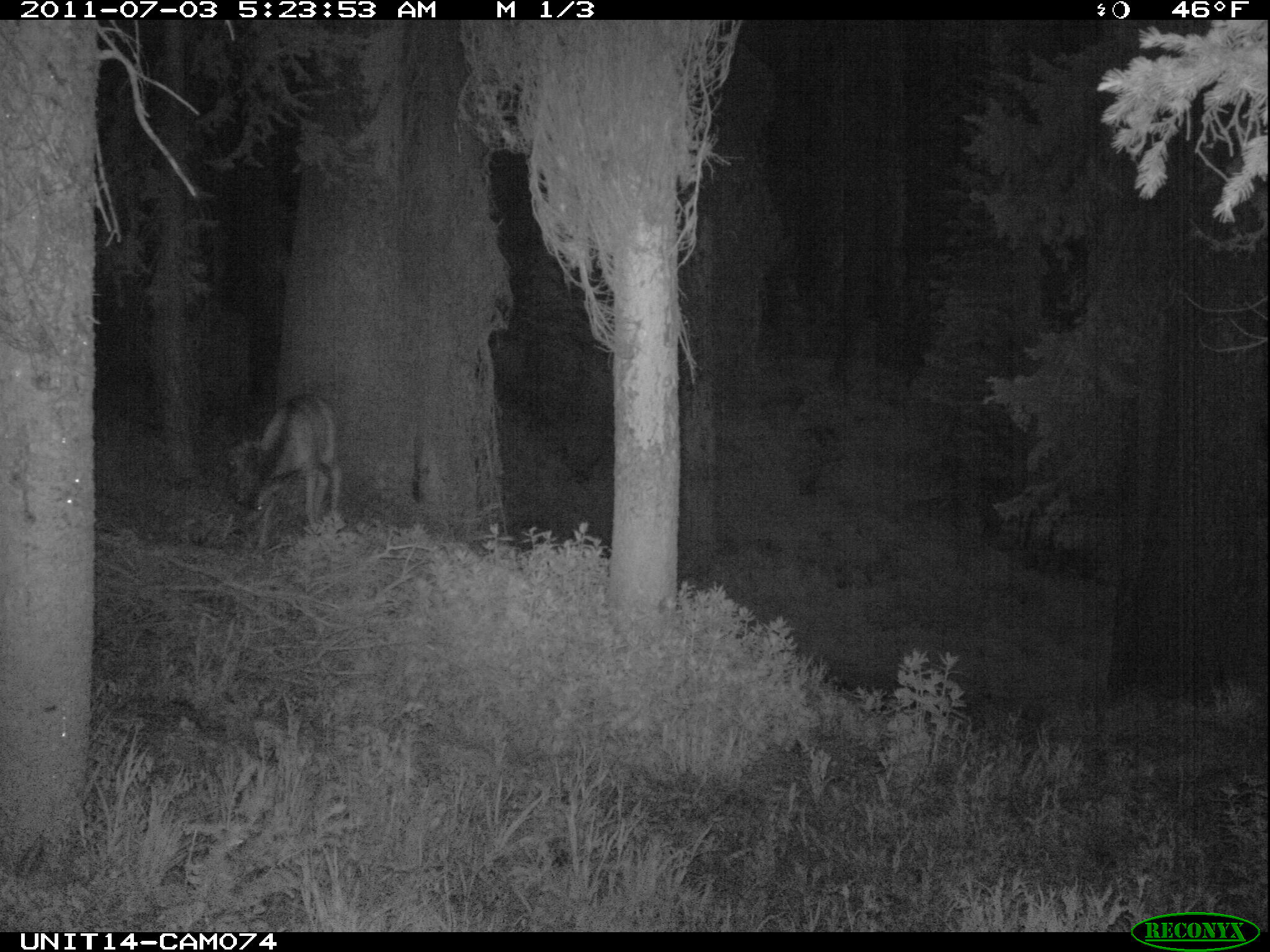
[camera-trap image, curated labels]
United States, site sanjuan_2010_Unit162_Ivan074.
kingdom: Animalia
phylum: Chordata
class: Mammalia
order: Artiodactyla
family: Cervidae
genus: Odocoileus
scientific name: Odocoileus hemionus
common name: mule deer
Odocoileus hemionus (mule deer).